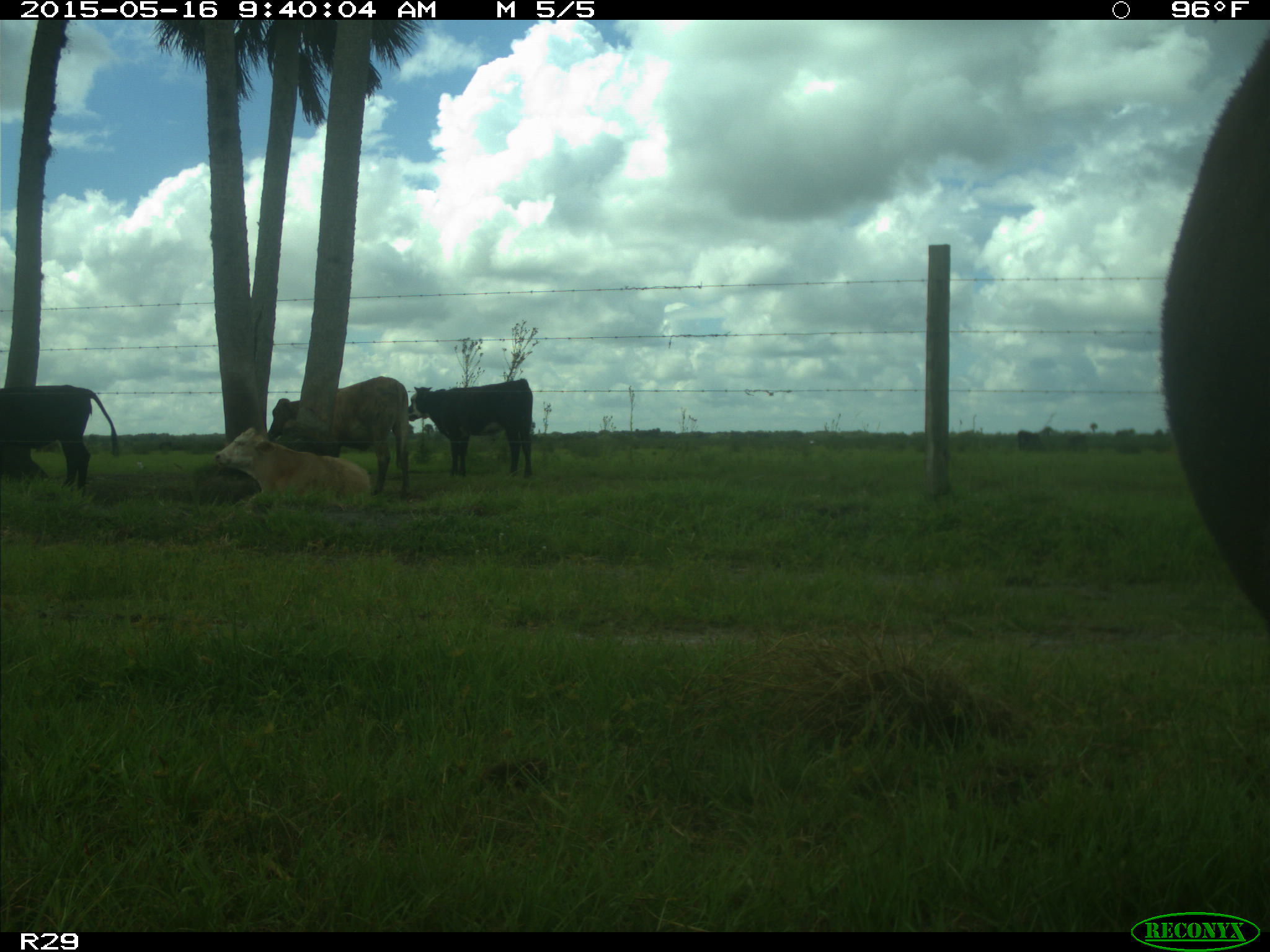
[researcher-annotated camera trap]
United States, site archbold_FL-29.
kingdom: Animalia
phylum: Chordata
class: Mammalia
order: Artiodactyla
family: Bovidae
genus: Bos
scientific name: Bos taurus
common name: domestic cow